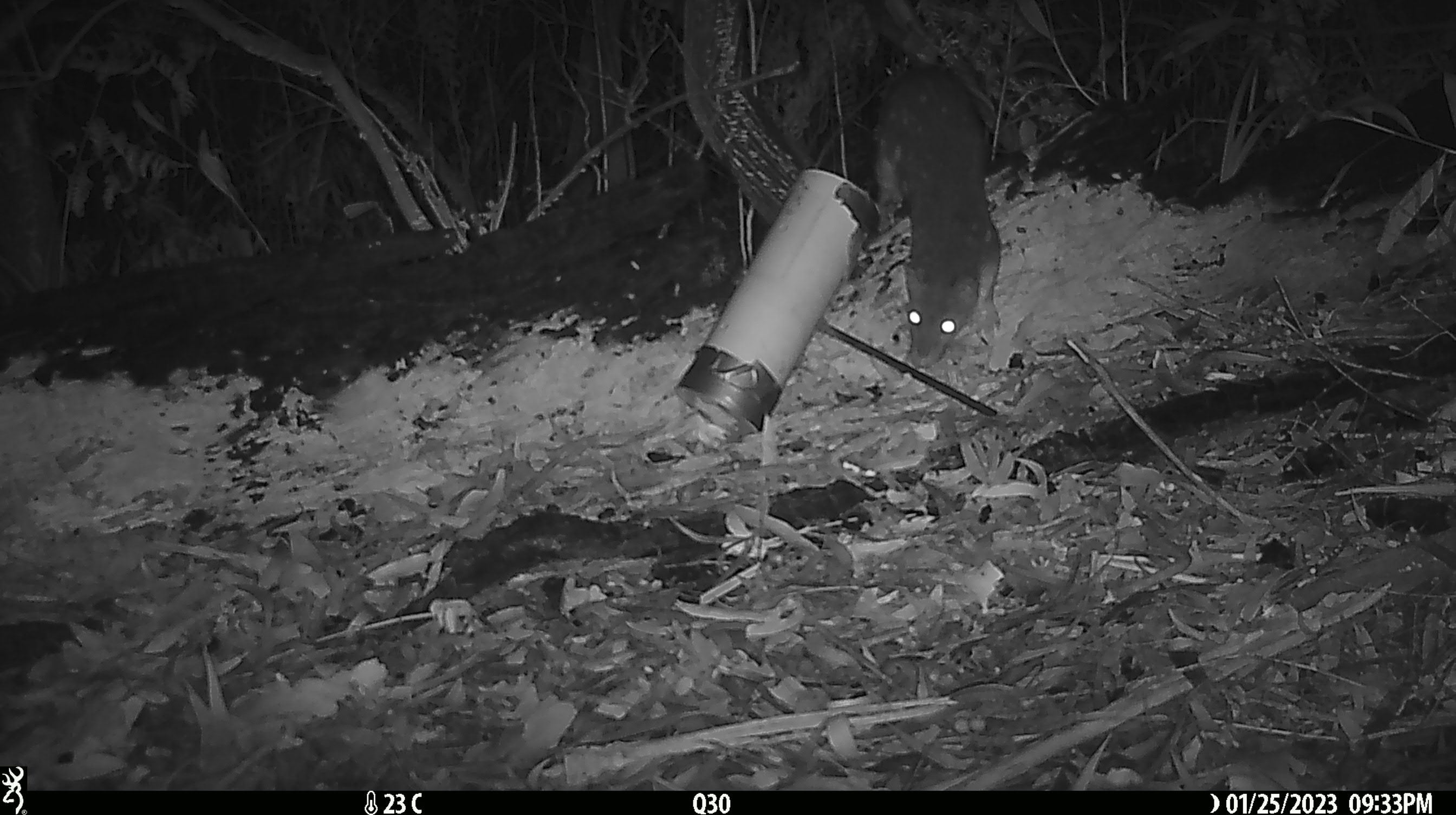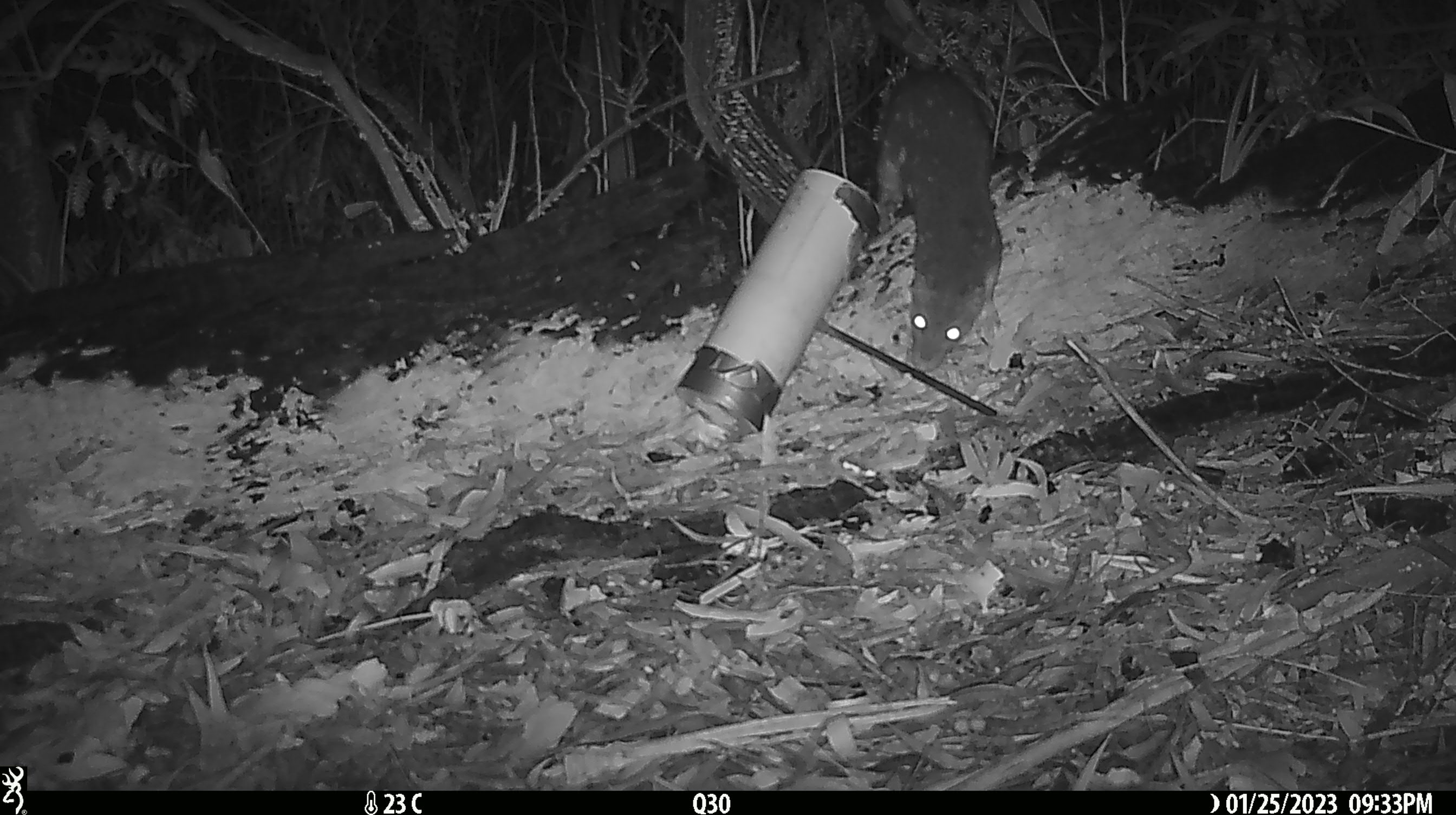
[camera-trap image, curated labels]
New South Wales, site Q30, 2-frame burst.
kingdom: Animalia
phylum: Chordata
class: Mammalia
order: Dasyuromorphia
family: Dasyuridae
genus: Dasyurus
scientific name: Dasyurus maculatus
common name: spotted-tailed quoll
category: quoll